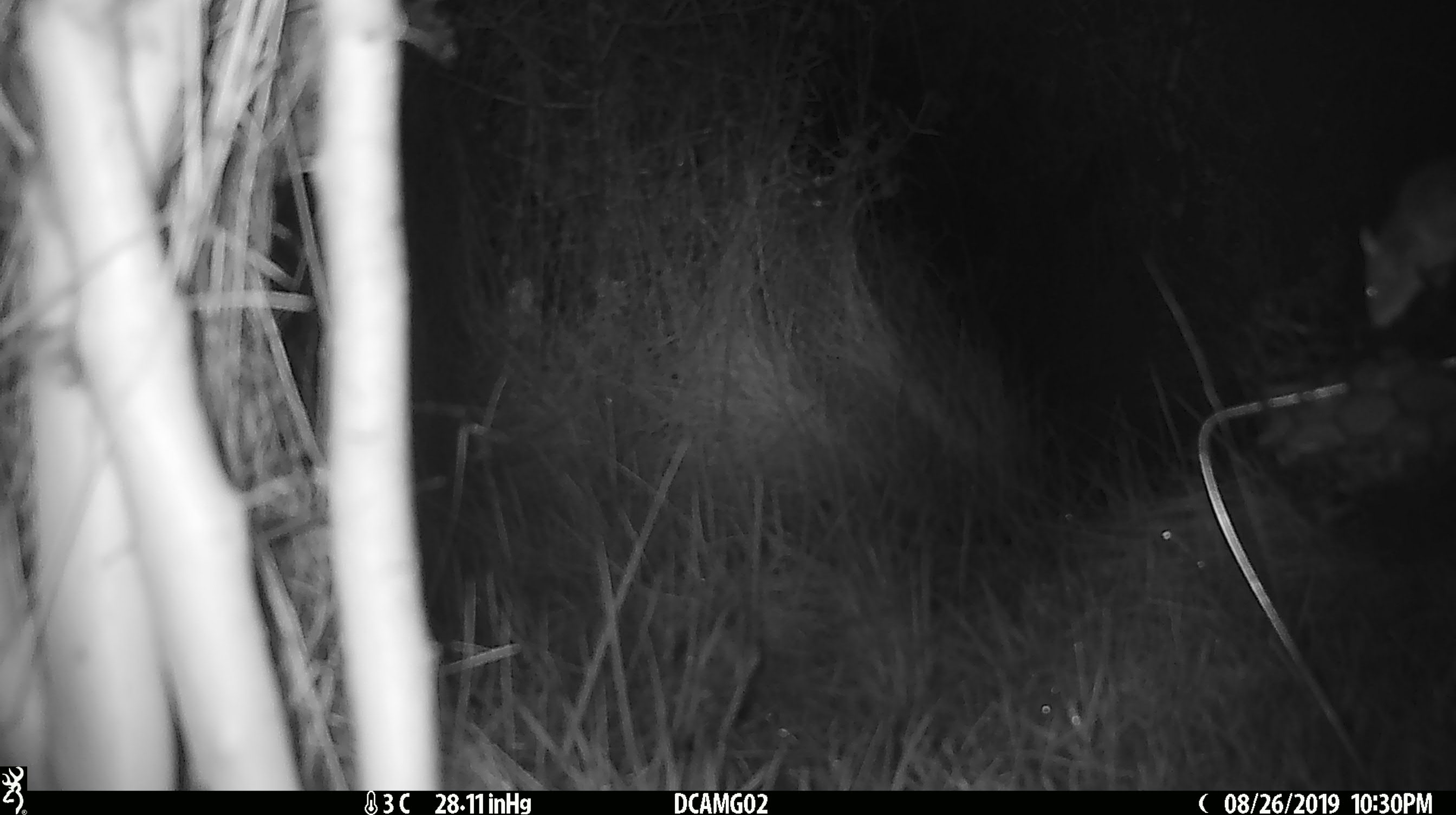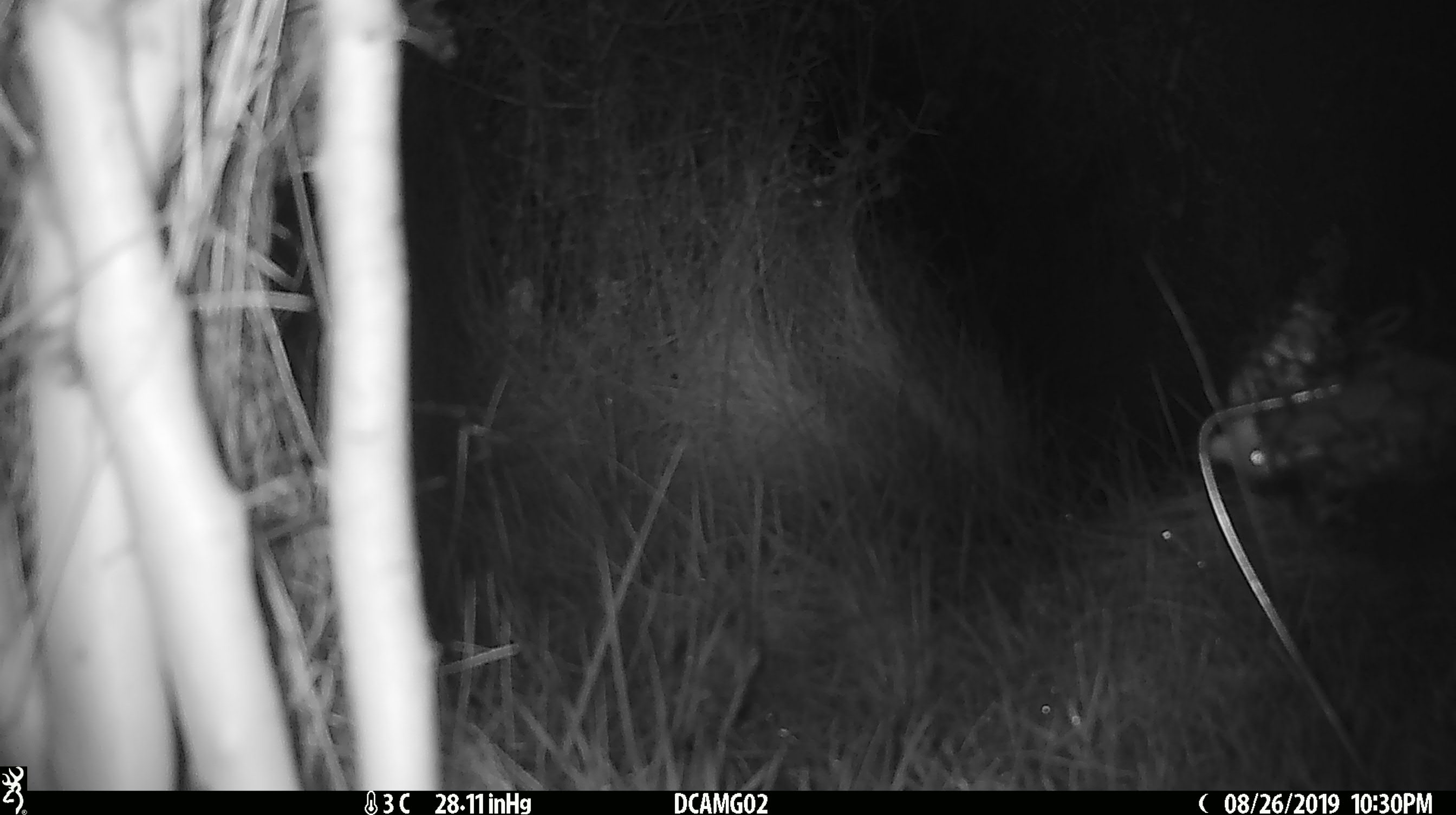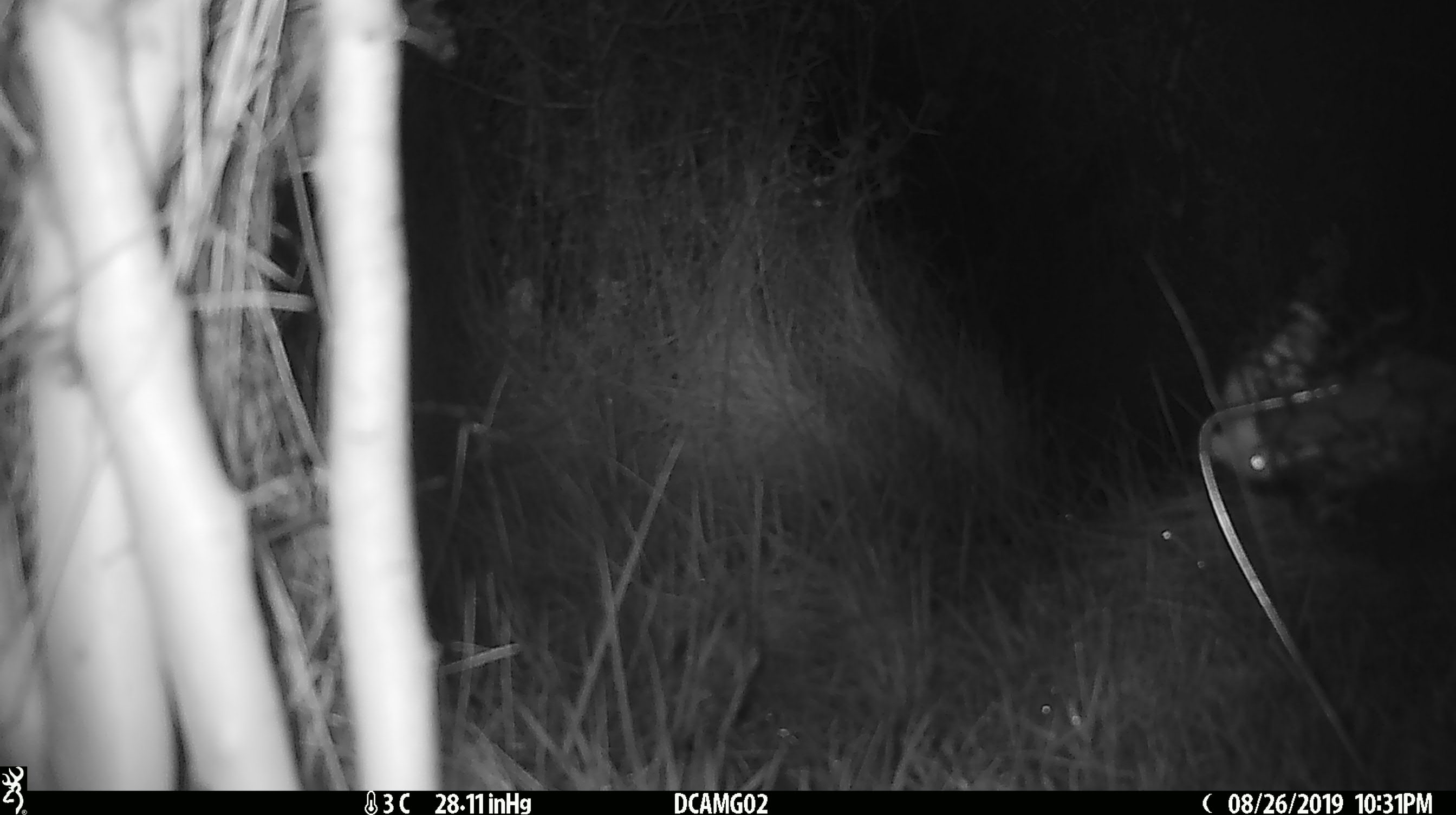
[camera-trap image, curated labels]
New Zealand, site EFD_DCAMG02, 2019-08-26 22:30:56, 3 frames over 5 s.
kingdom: Animalia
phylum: Chordata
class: Mammalia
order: Rodentia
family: Muridae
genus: Mus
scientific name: Mus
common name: mouse